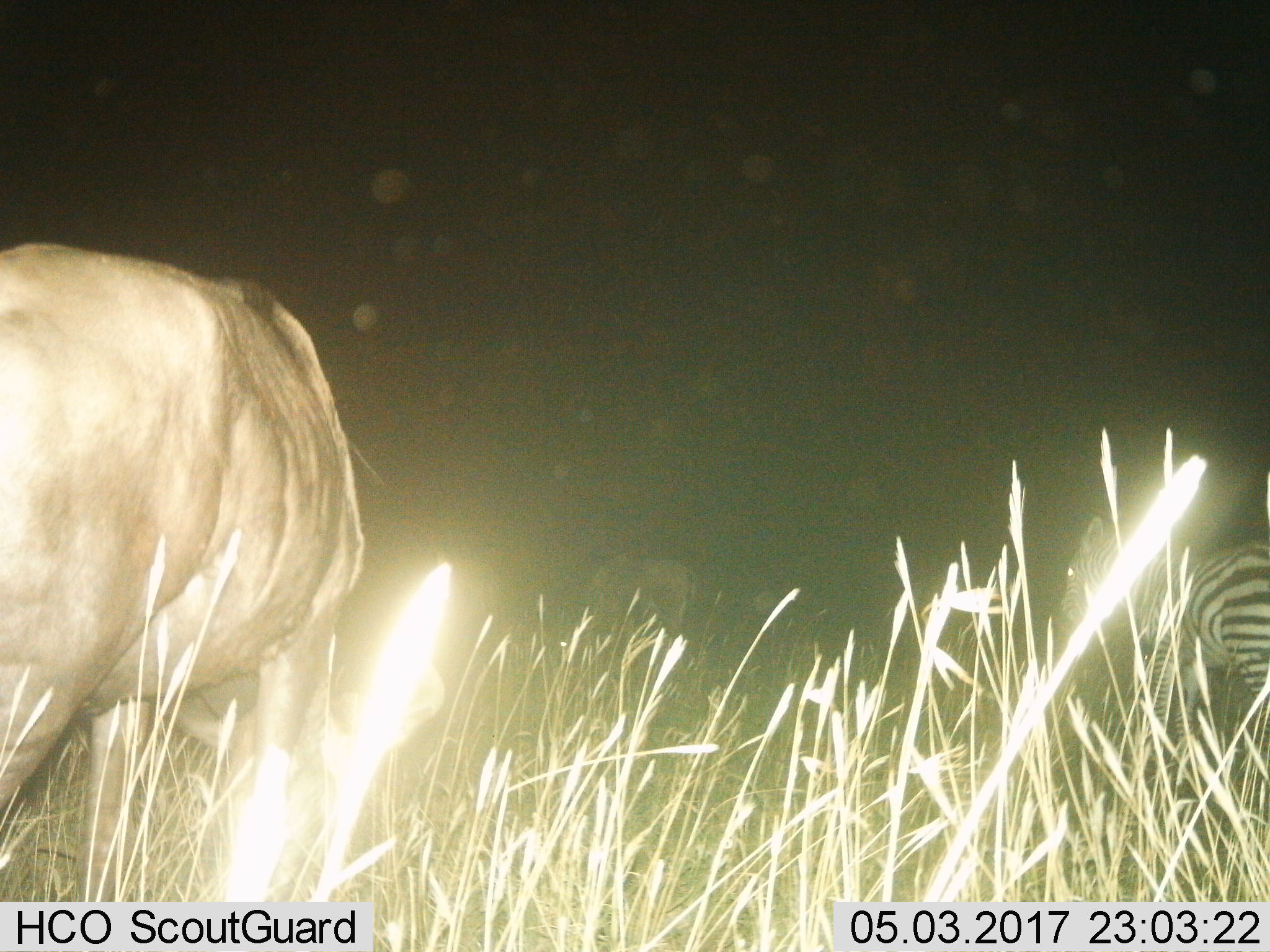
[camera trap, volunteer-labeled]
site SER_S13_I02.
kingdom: Animalia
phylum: Chordata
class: Mammalia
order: Artiodactyla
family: Bovidae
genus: Connochaetes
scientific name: Connochaetes taurinus taurinus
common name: blue wildebeest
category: wildebeestblue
Wildebeestblue (blue wildebeest) (Connochaetes taurinus taurinus), count 2. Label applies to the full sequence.